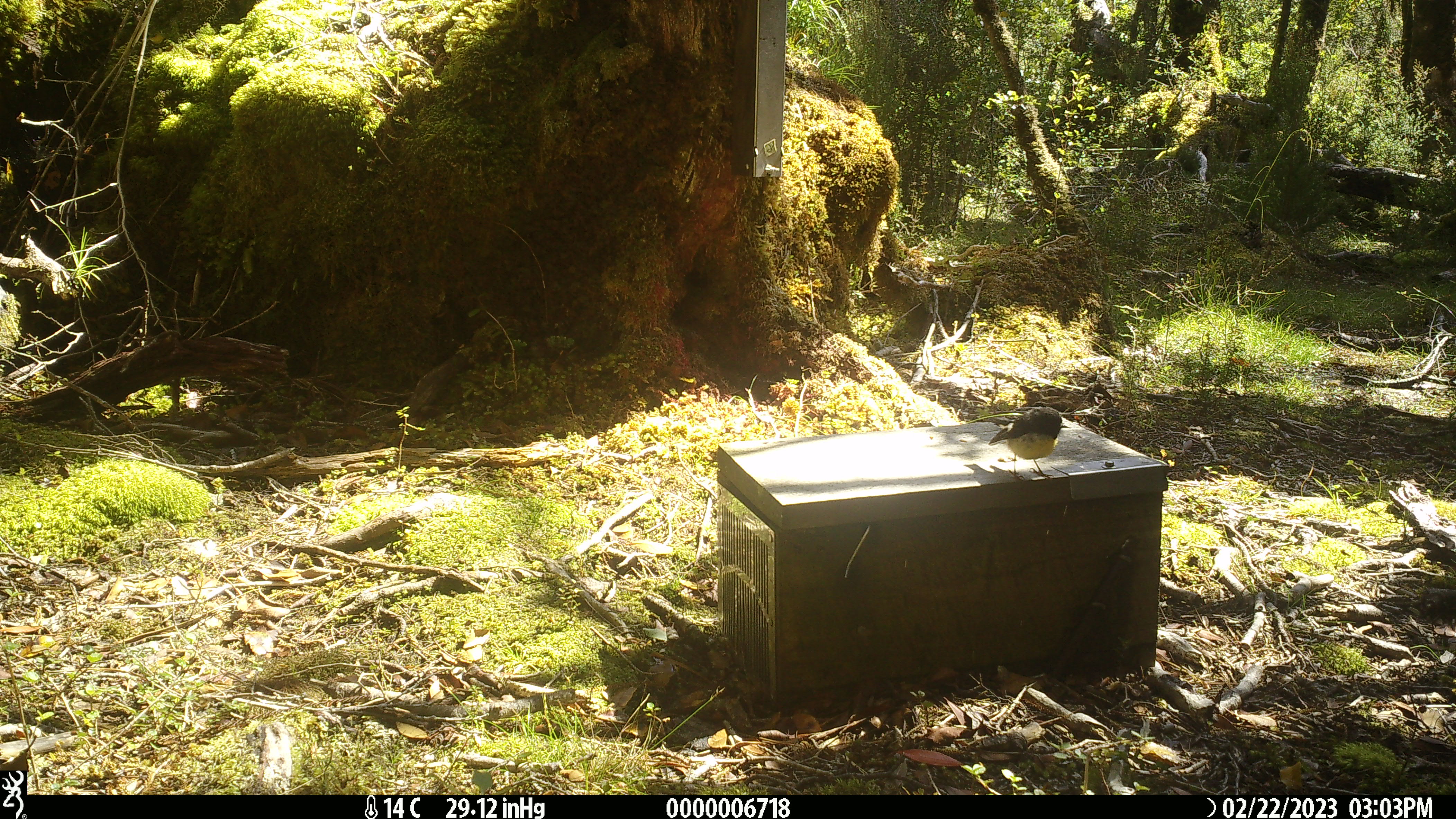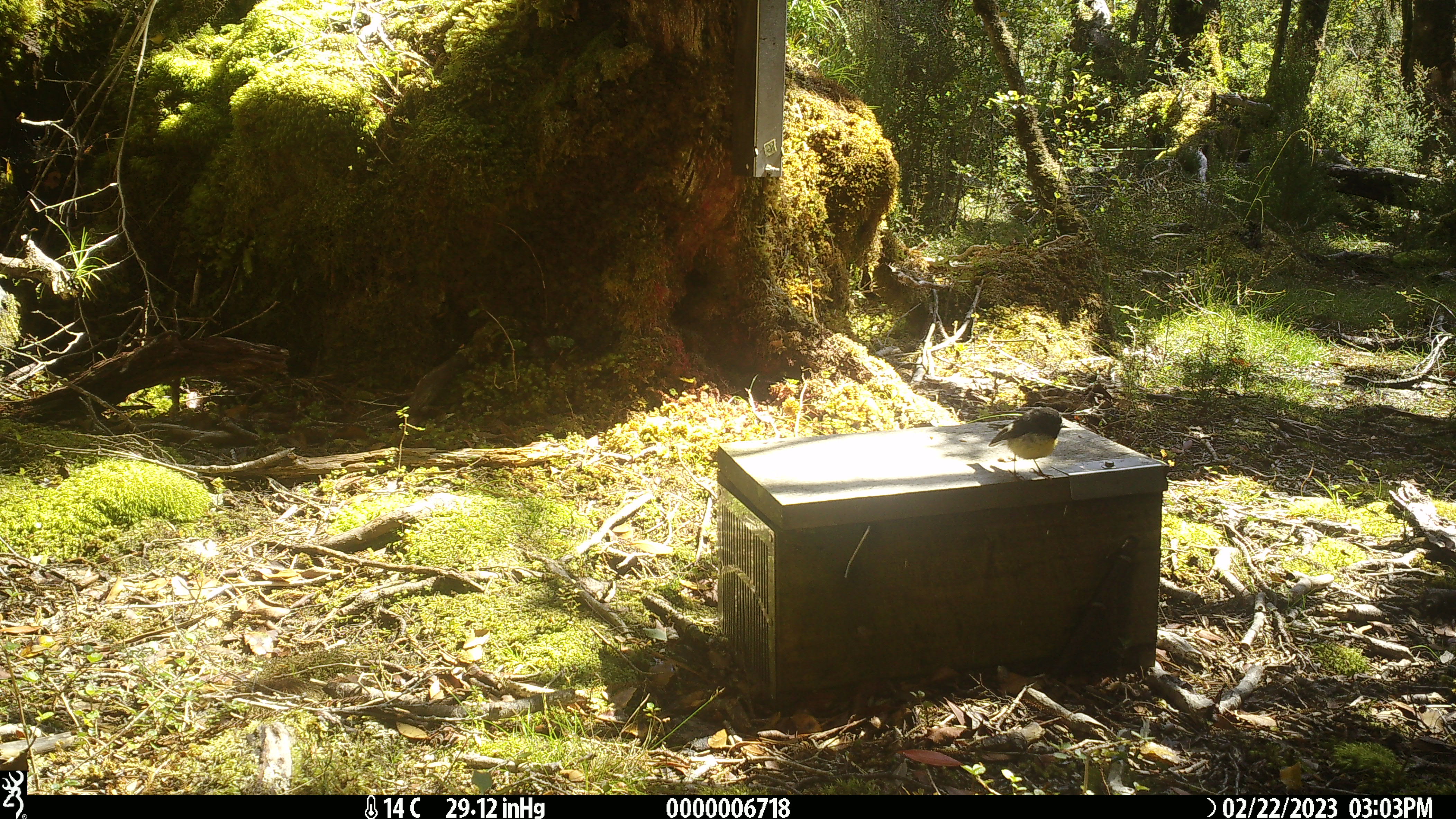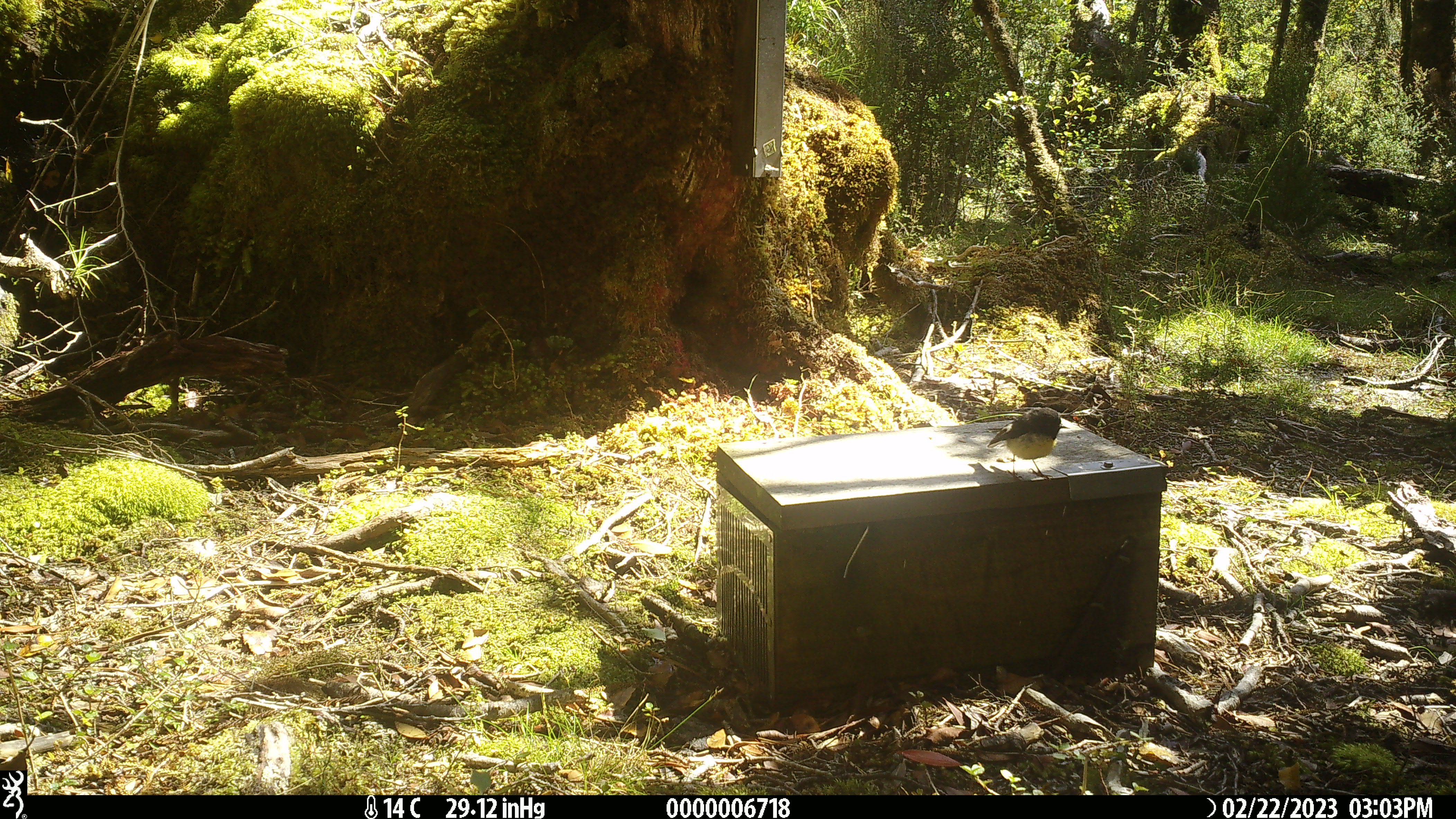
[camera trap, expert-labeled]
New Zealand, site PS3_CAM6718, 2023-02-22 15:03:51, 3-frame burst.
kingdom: Animalia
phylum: Chordata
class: Aves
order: Passeriformes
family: Petroicidae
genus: Petroica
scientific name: Petroica macrocephala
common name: tomtit